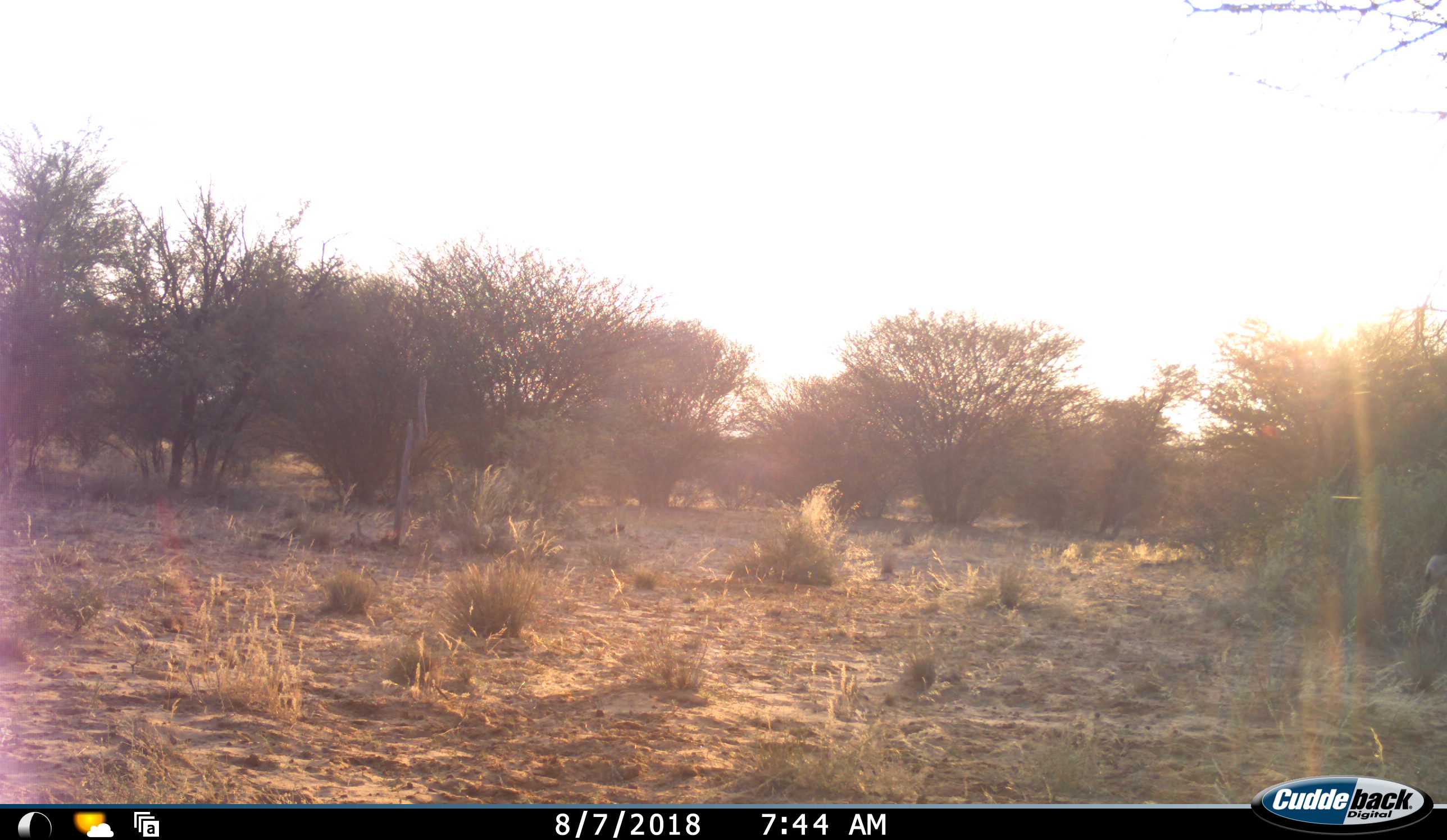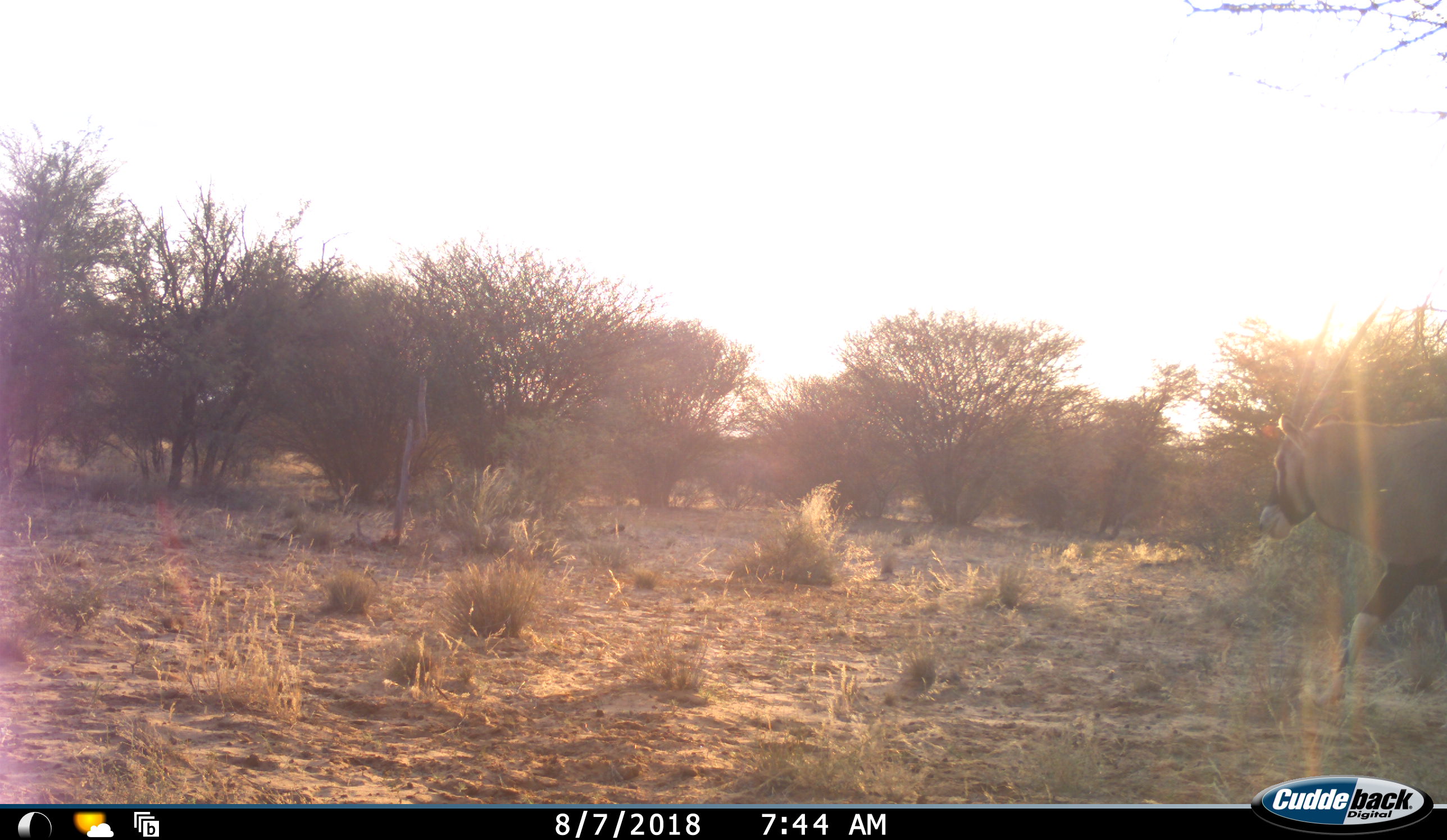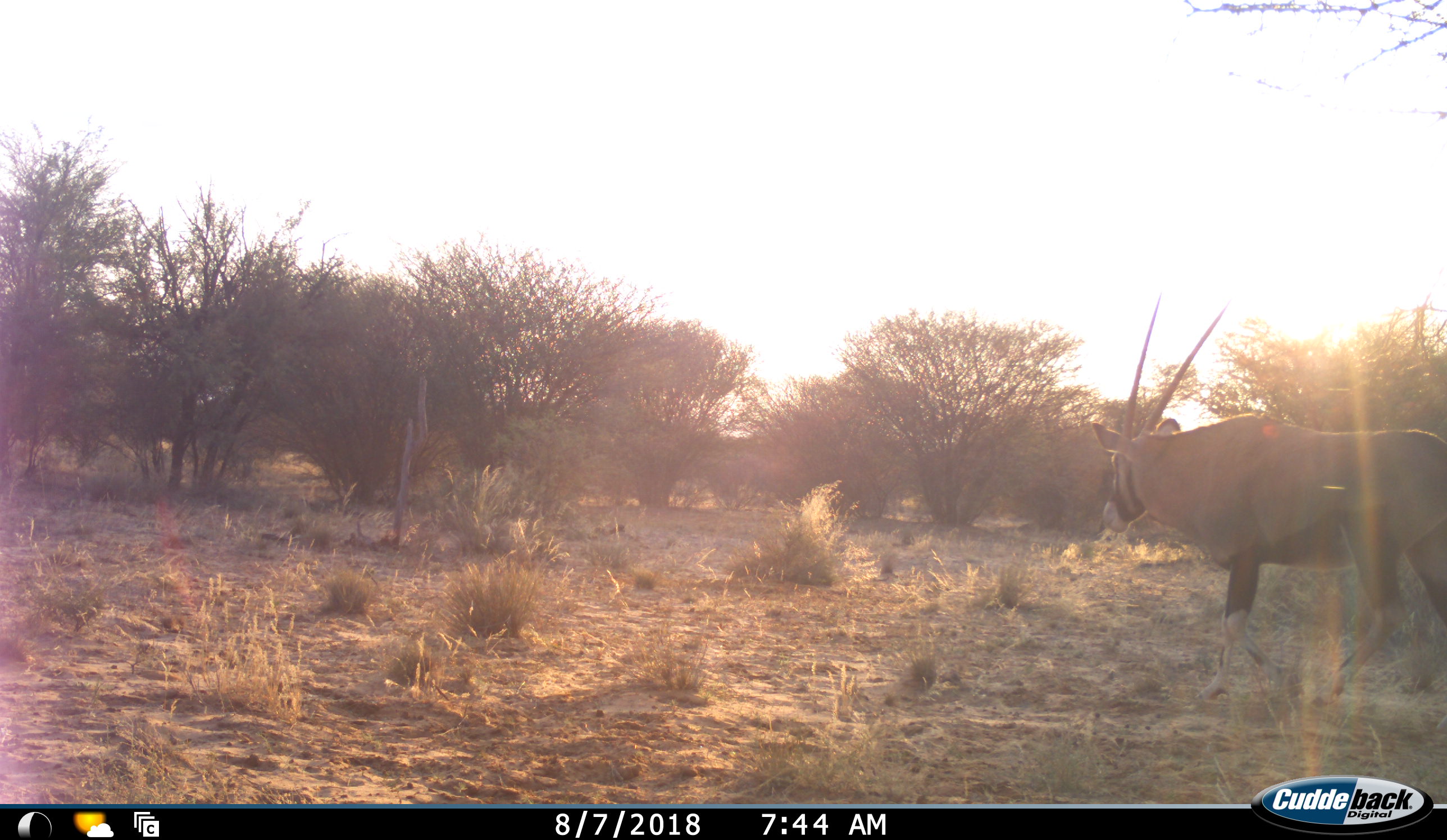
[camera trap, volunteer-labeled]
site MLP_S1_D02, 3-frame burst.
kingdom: Animalia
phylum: Chordata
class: Mammalia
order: Artiodactyla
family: Bovidae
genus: Oryx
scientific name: Oryx gazella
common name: gemsbok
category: oryx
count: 1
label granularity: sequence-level